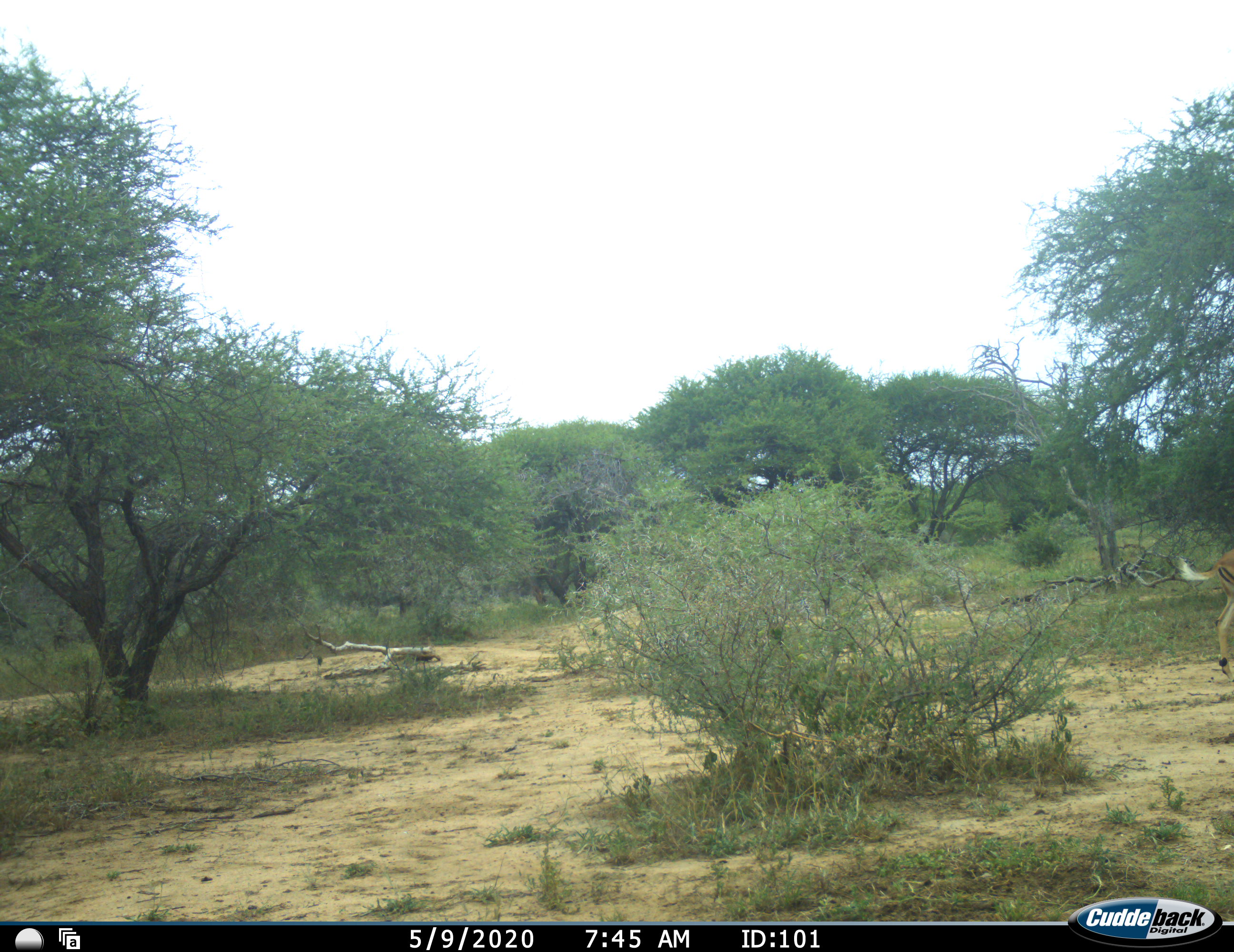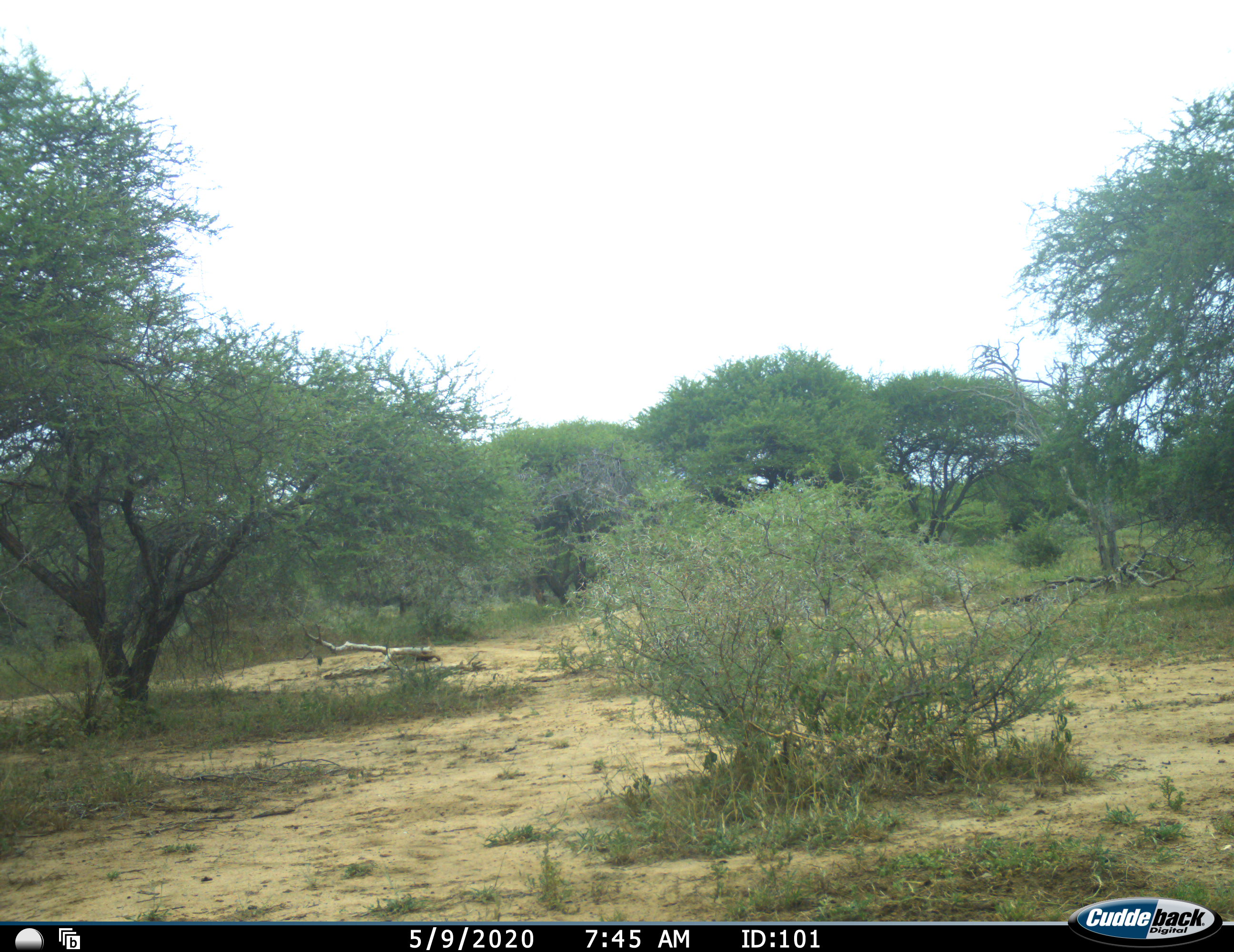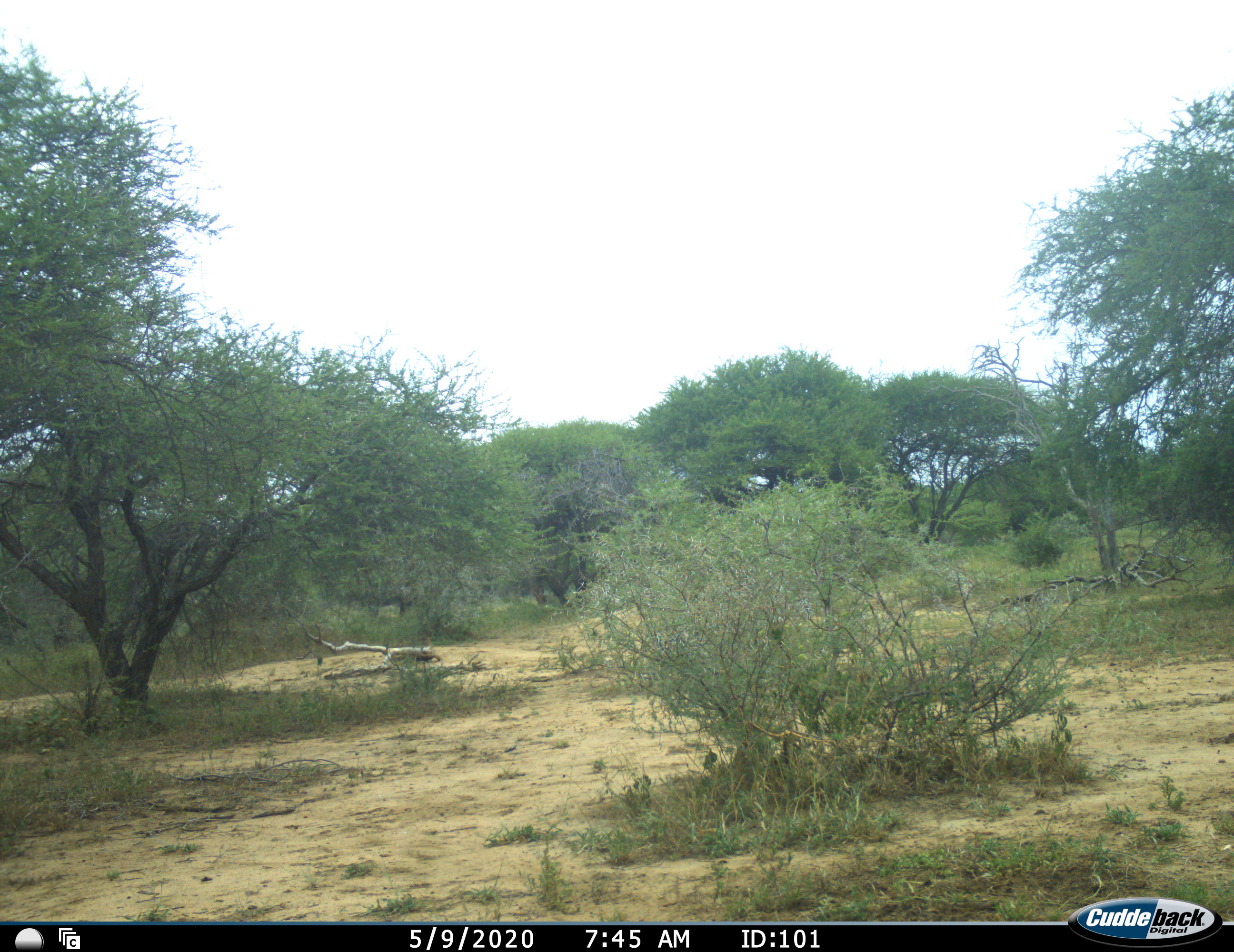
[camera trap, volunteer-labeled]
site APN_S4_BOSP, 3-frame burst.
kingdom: Animalia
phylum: Chordata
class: Mammalia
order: Artiodactyla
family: Bovidae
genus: Aepyceros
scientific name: Aepyceros melampus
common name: impala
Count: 1.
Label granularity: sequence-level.